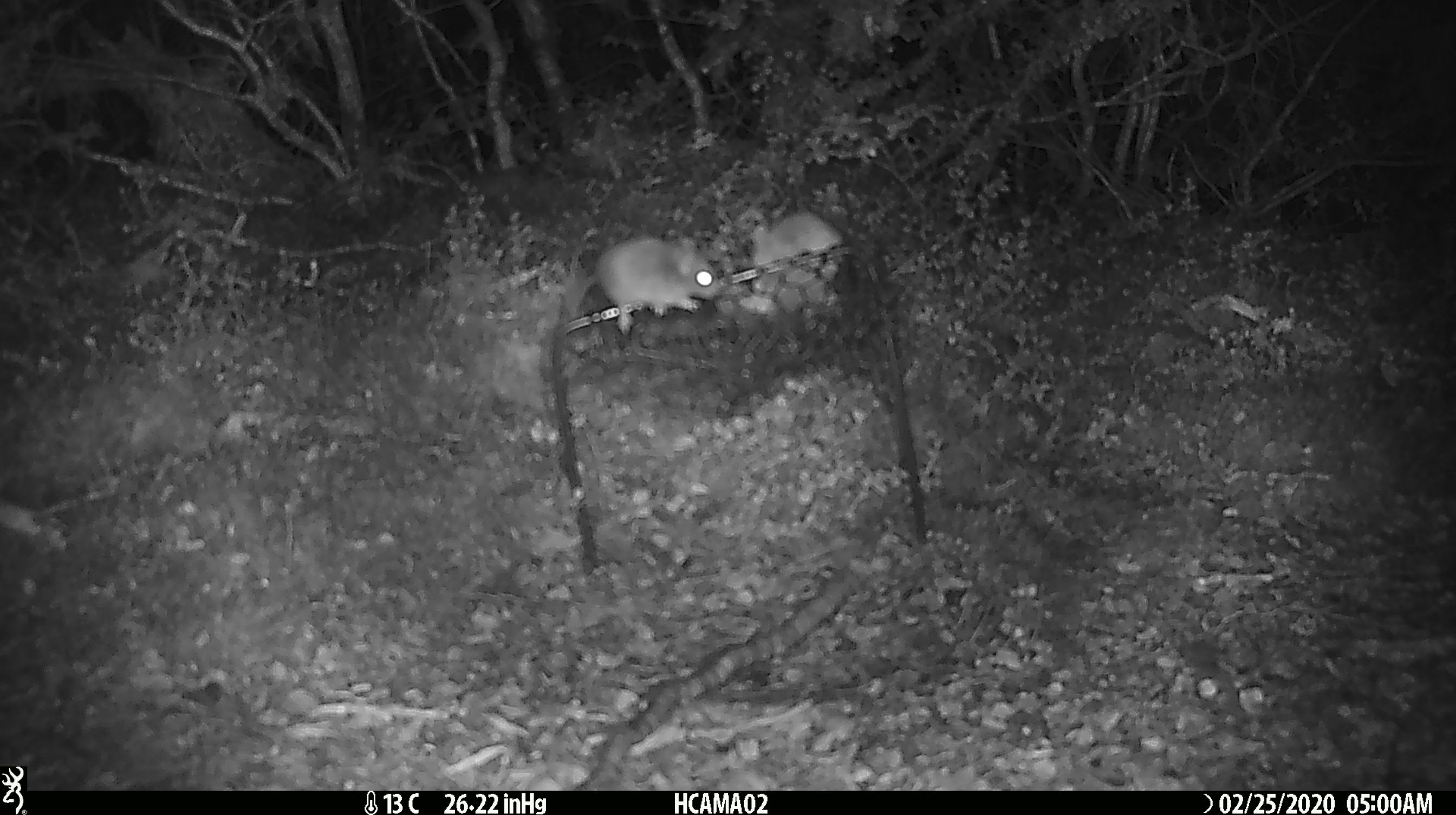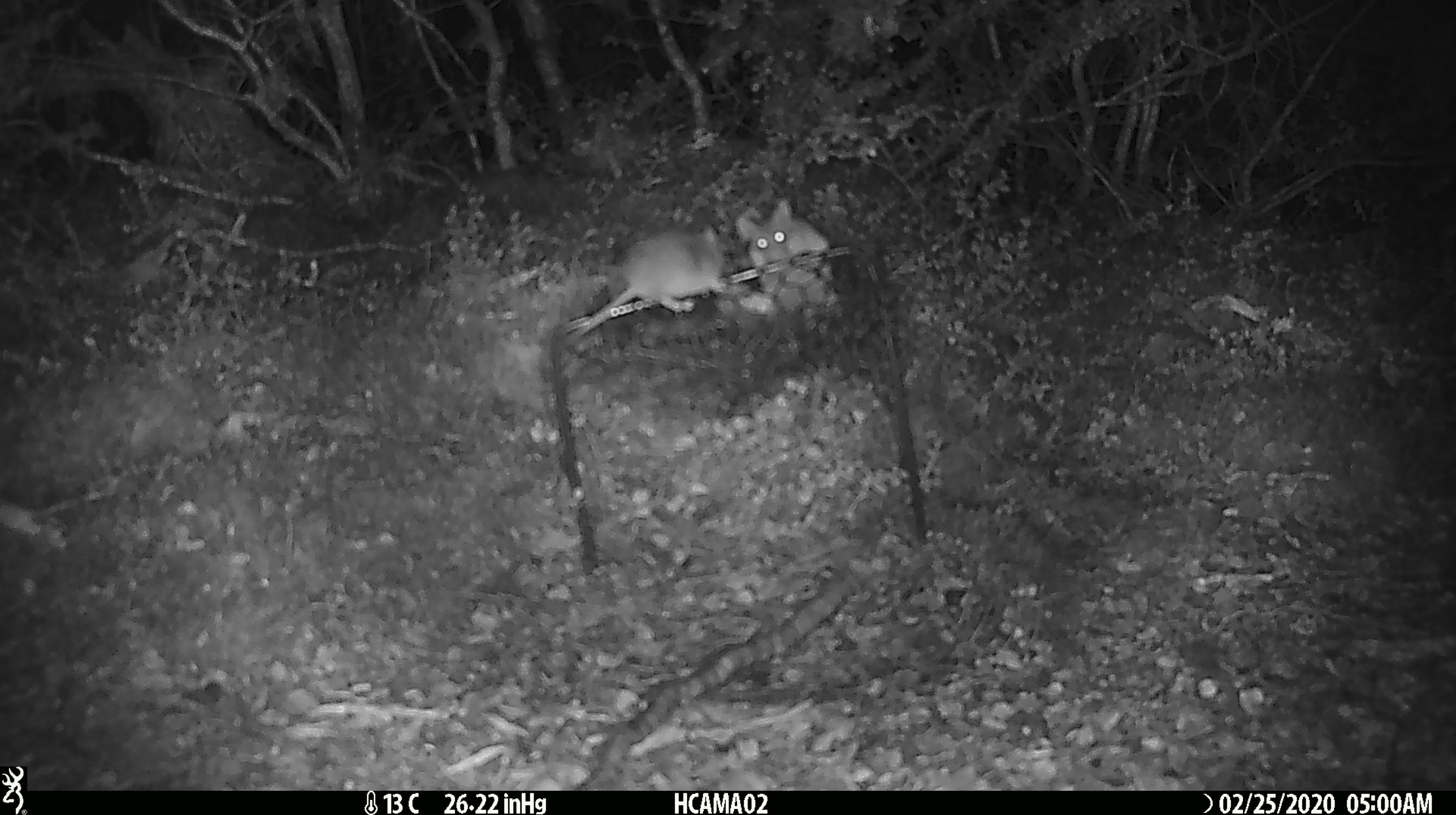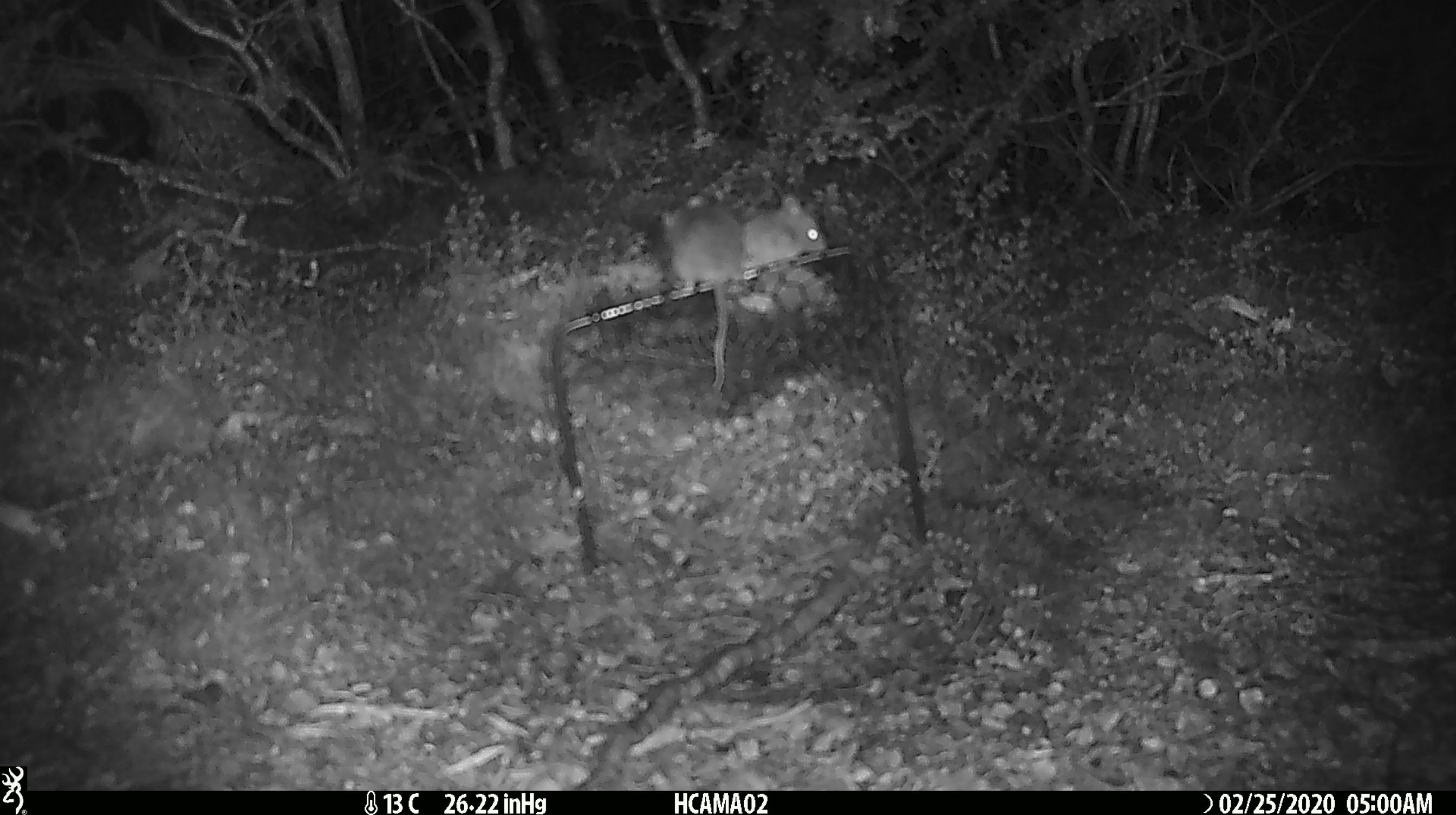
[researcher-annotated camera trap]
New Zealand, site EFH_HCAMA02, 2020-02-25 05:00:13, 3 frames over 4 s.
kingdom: Animalia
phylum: Chordata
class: Mammalia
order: Rodentia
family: Muridae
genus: Mus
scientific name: Mus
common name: mouse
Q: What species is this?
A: Mouse (Mus).